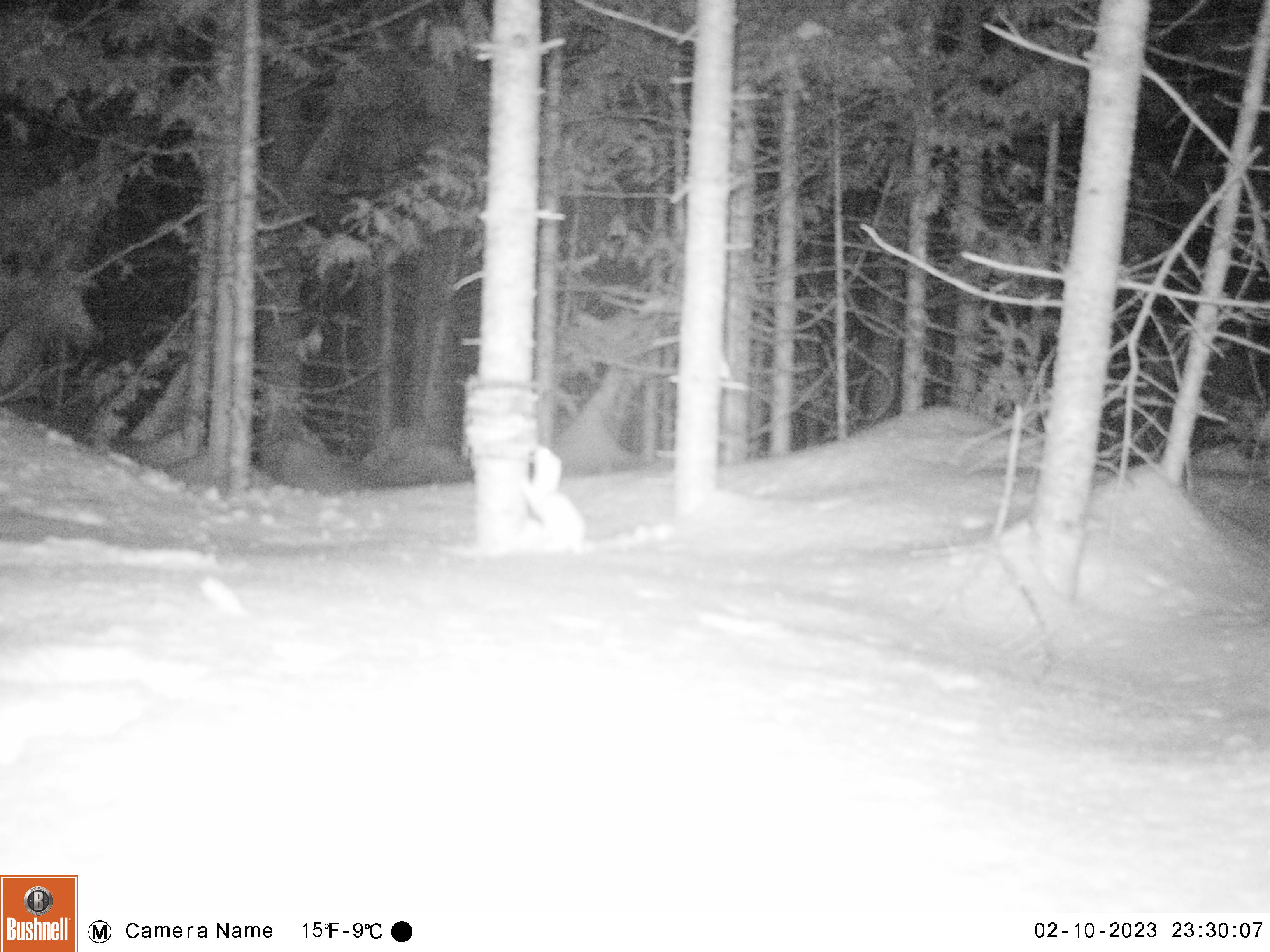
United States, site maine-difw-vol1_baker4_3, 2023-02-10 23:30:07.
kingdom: Animalia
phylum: Chordata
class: Mammalia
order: Carnivora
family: Mustelidae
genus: Mustela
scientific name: Mustela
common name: weasel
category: weasel sp.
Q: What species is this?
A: Weasel sp. (weasel) (Mustela).